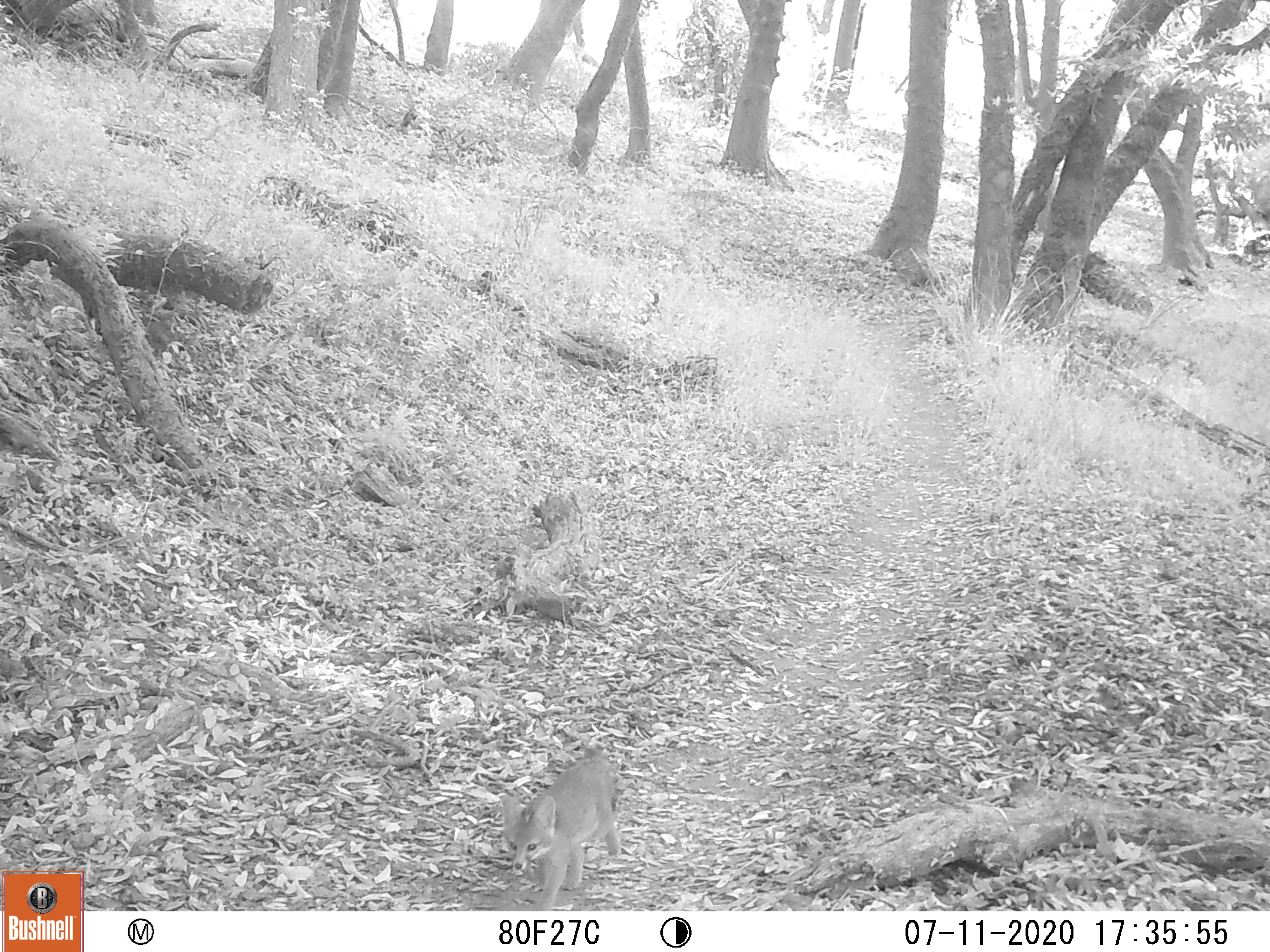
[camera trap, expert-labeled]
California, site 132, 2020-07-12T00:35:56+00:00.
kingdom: Animalia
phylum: Chordata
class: Mammalia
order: Carnivora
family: Canidae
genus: Urocyon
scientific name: Urocyon cinereoargenteus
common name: gray fox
Gray fox (Urocyon cinereoargenteus).